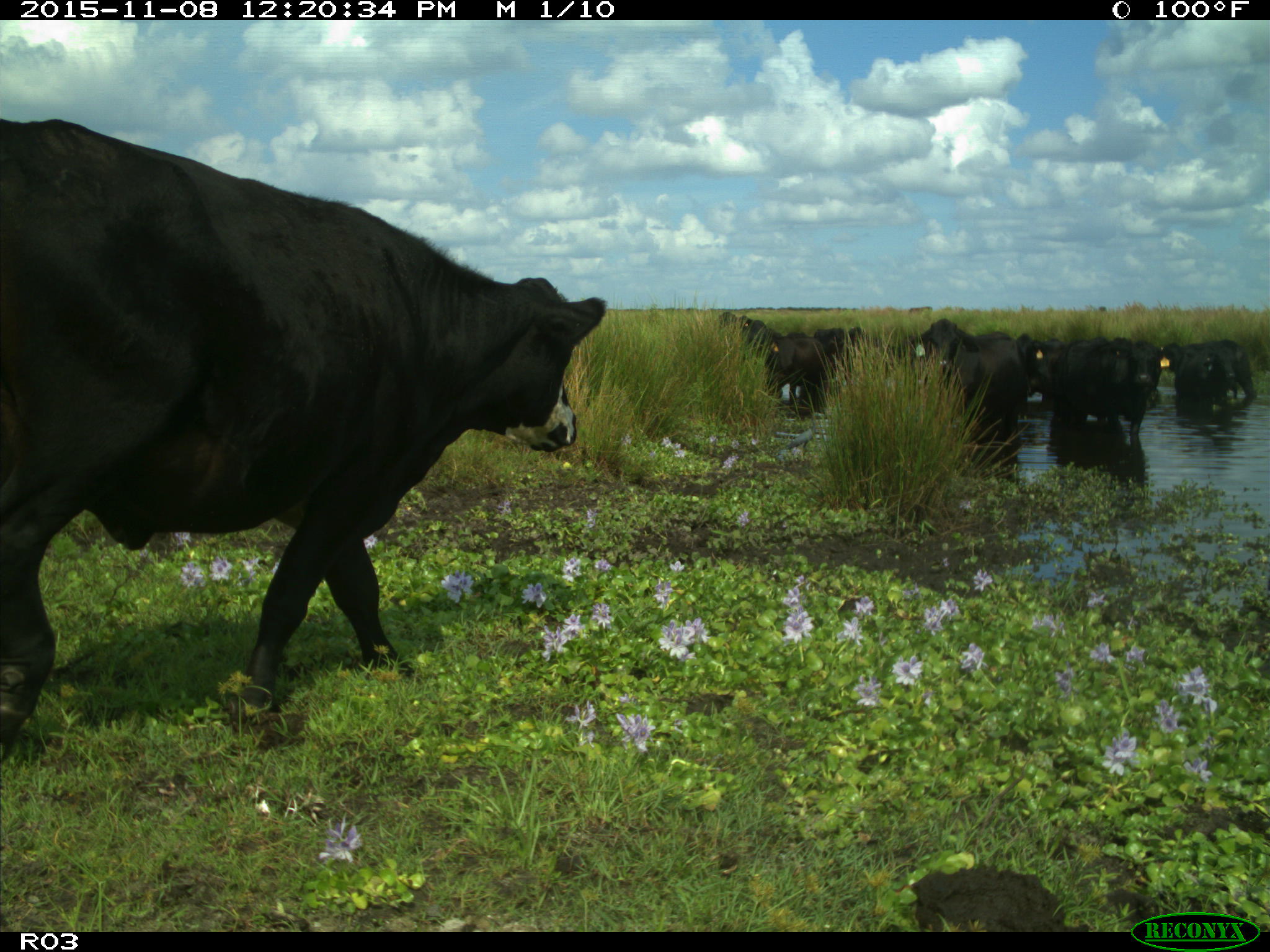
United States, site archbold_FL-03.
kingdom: Animalia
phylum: Chordata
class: Mammalia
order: Artiodactyla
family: Bovidae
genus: Bos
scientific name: Bos taurus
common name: domestic cow